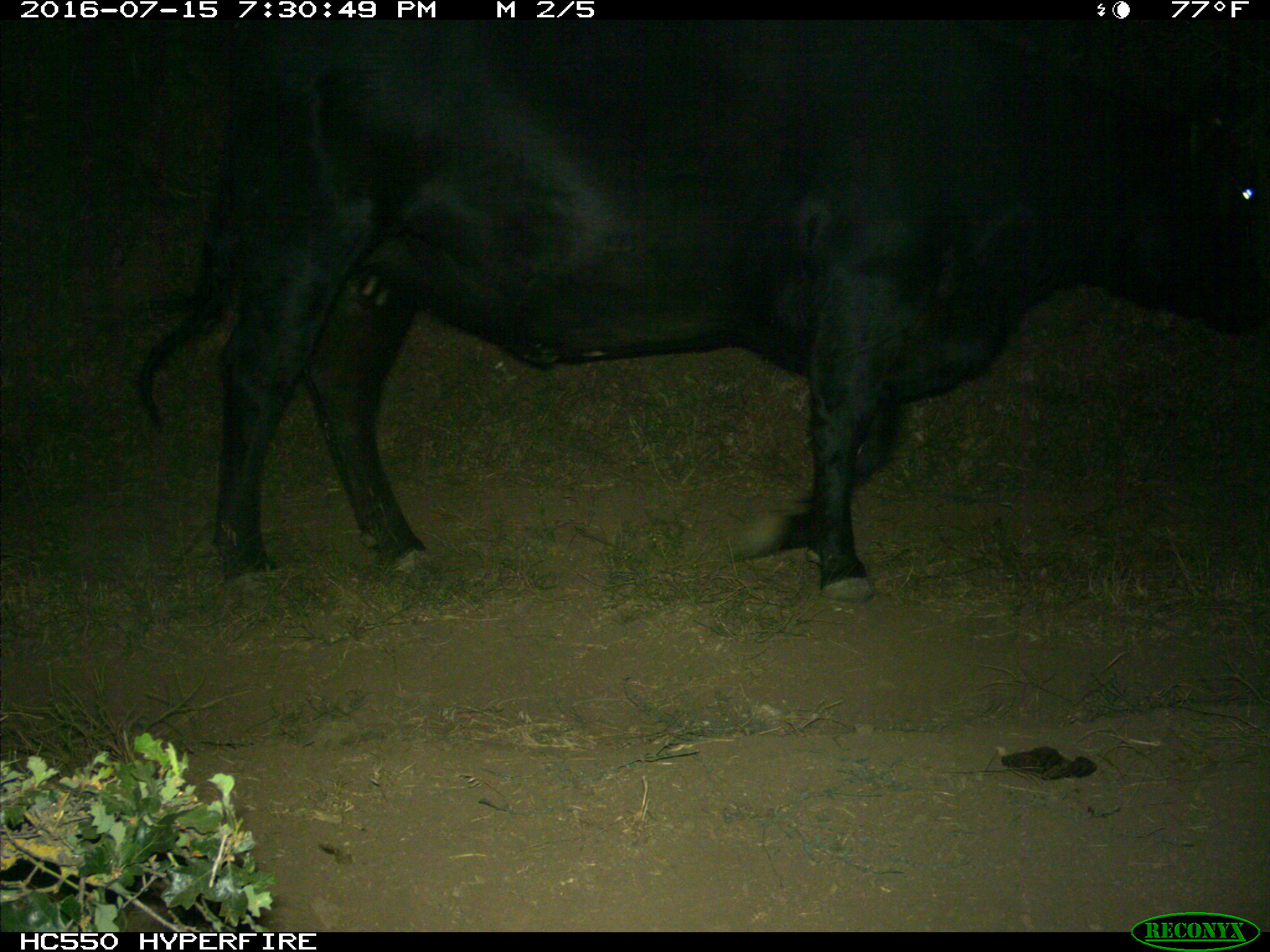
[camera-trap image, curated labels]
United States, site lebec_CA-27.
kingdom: Animalia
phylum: Chordata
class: Mammalia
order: Artiodactyla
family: Bovidae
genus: Bos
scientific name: Bos taurus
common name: domestic cow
Bos taurus (domestic cow).